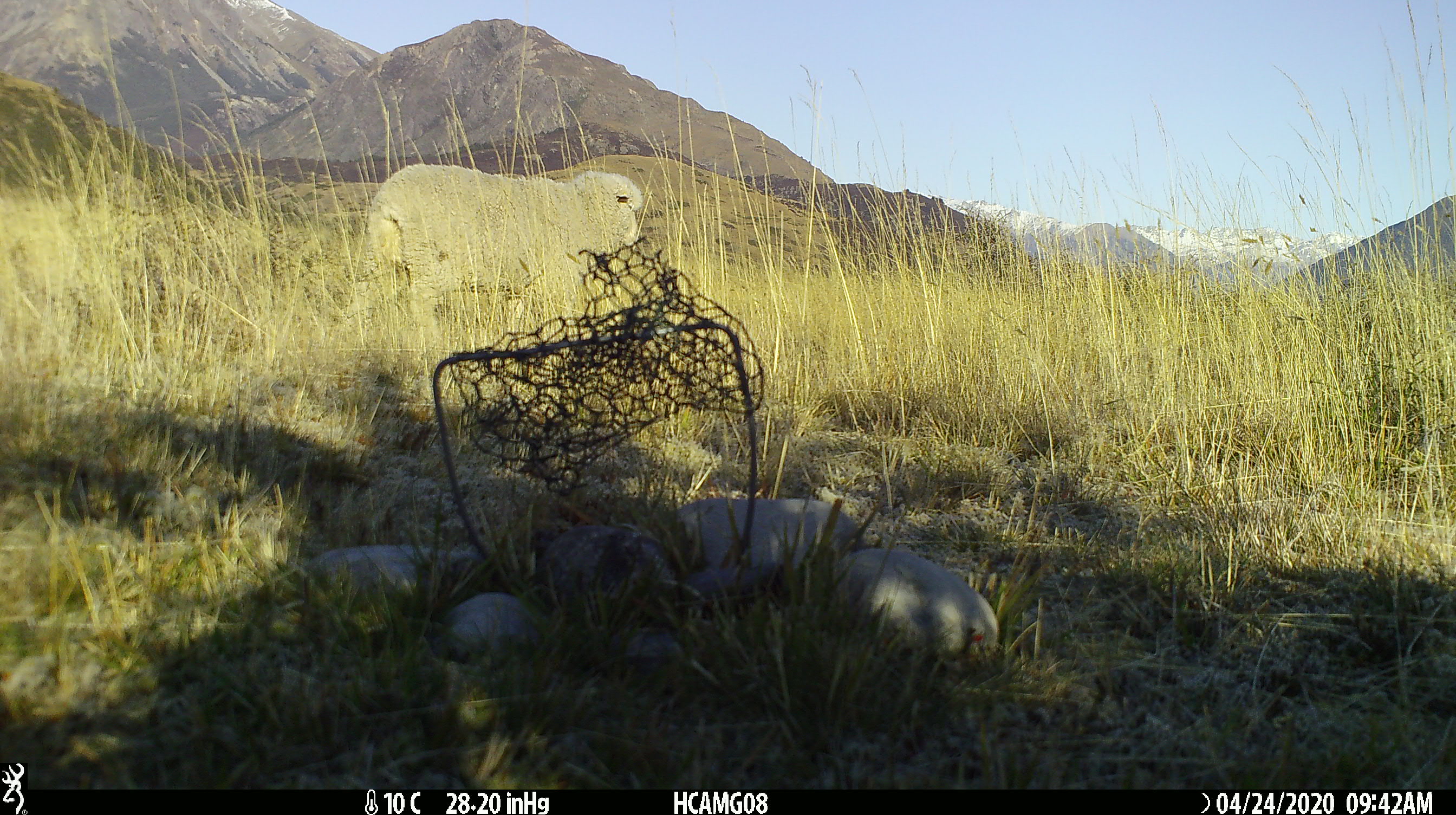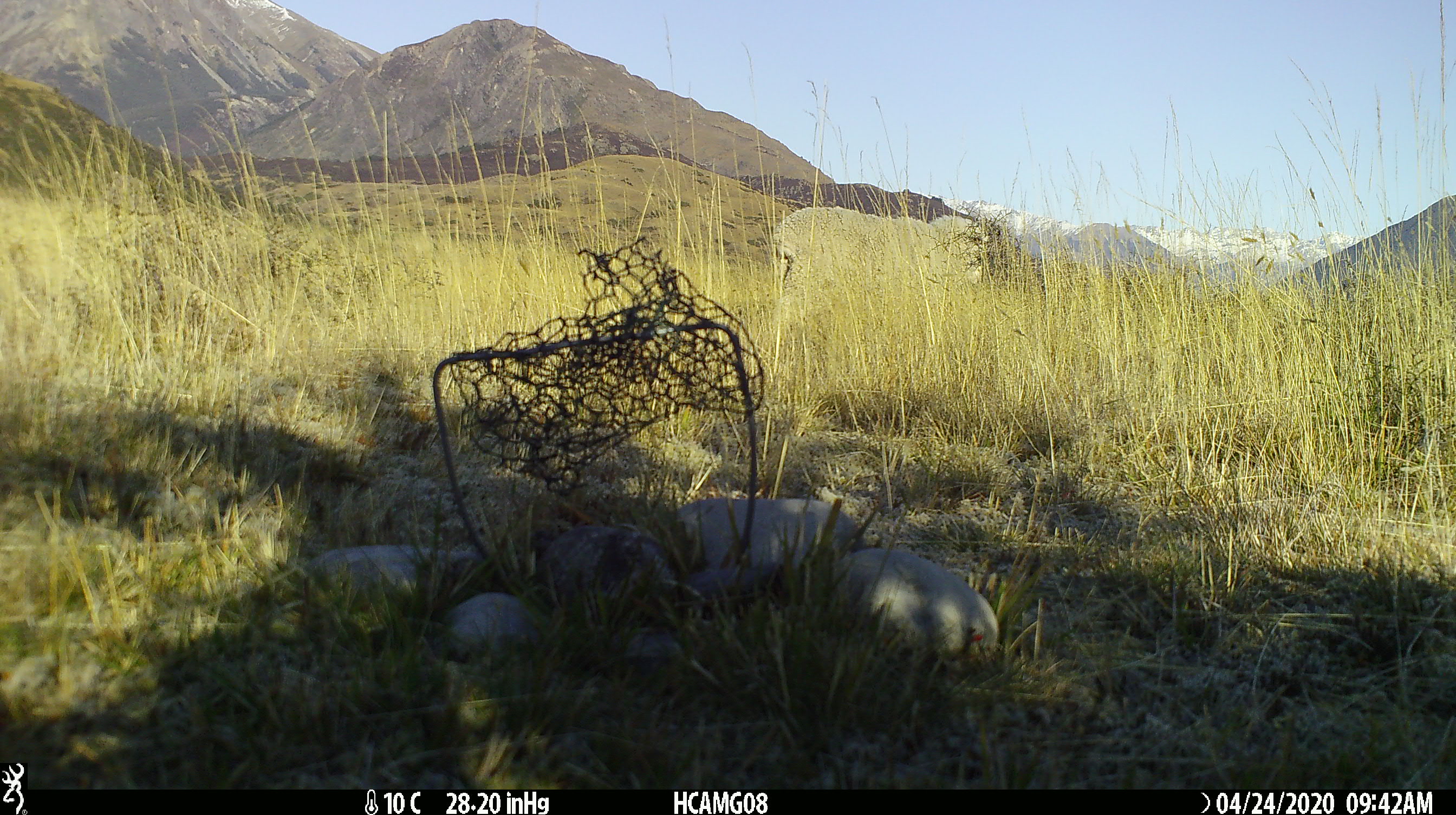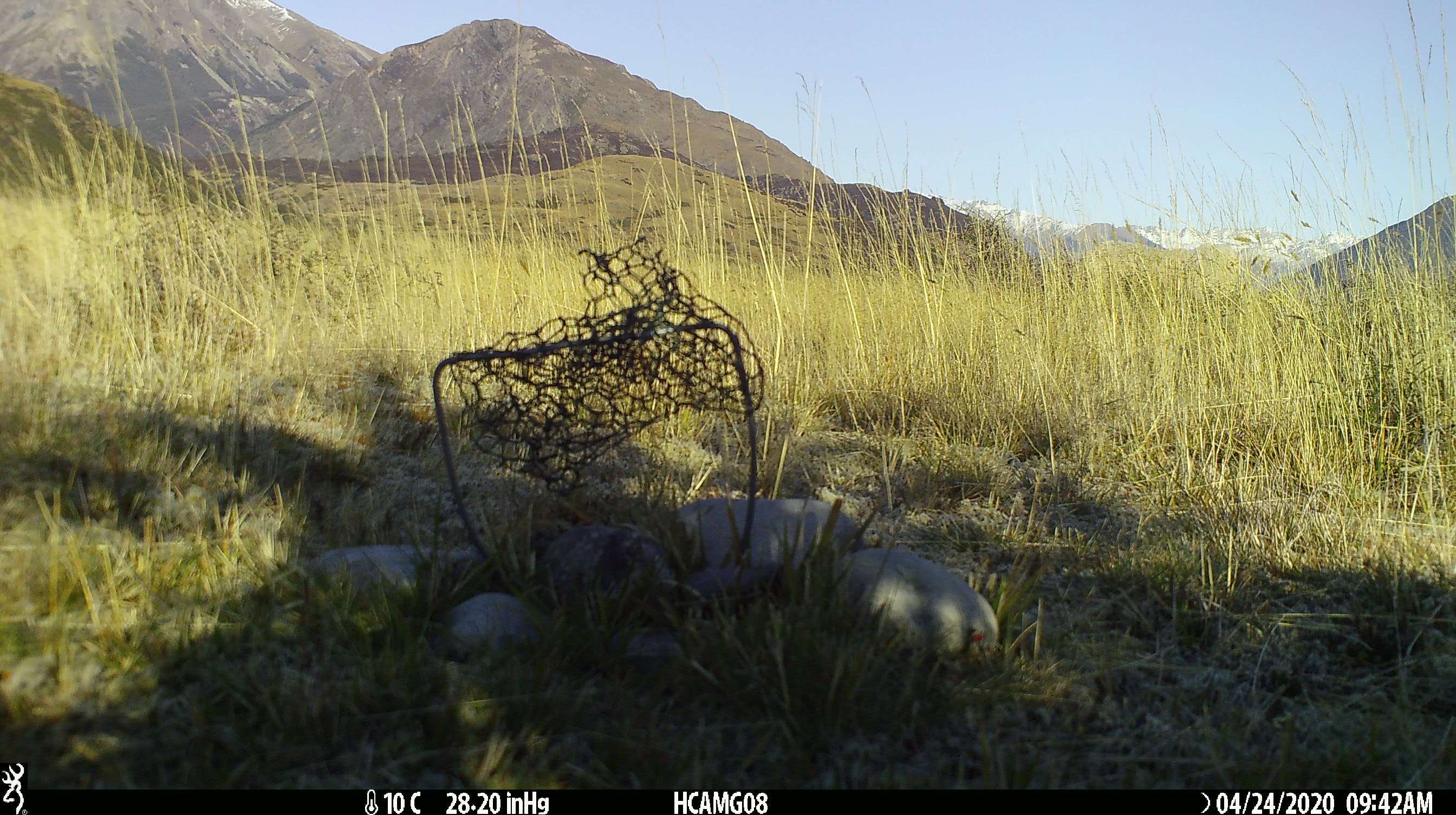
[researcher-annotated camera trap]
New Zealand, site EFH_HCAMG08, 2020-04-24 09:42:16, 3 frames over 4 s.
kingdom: Animalia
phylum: Chordata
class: Mammalia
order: Artiodactyla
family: Bovidae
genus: Ovis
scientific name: Ovis aries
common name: domestic sheep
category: sheep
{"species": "sheep (domestic sheep) (Ovis aries)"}